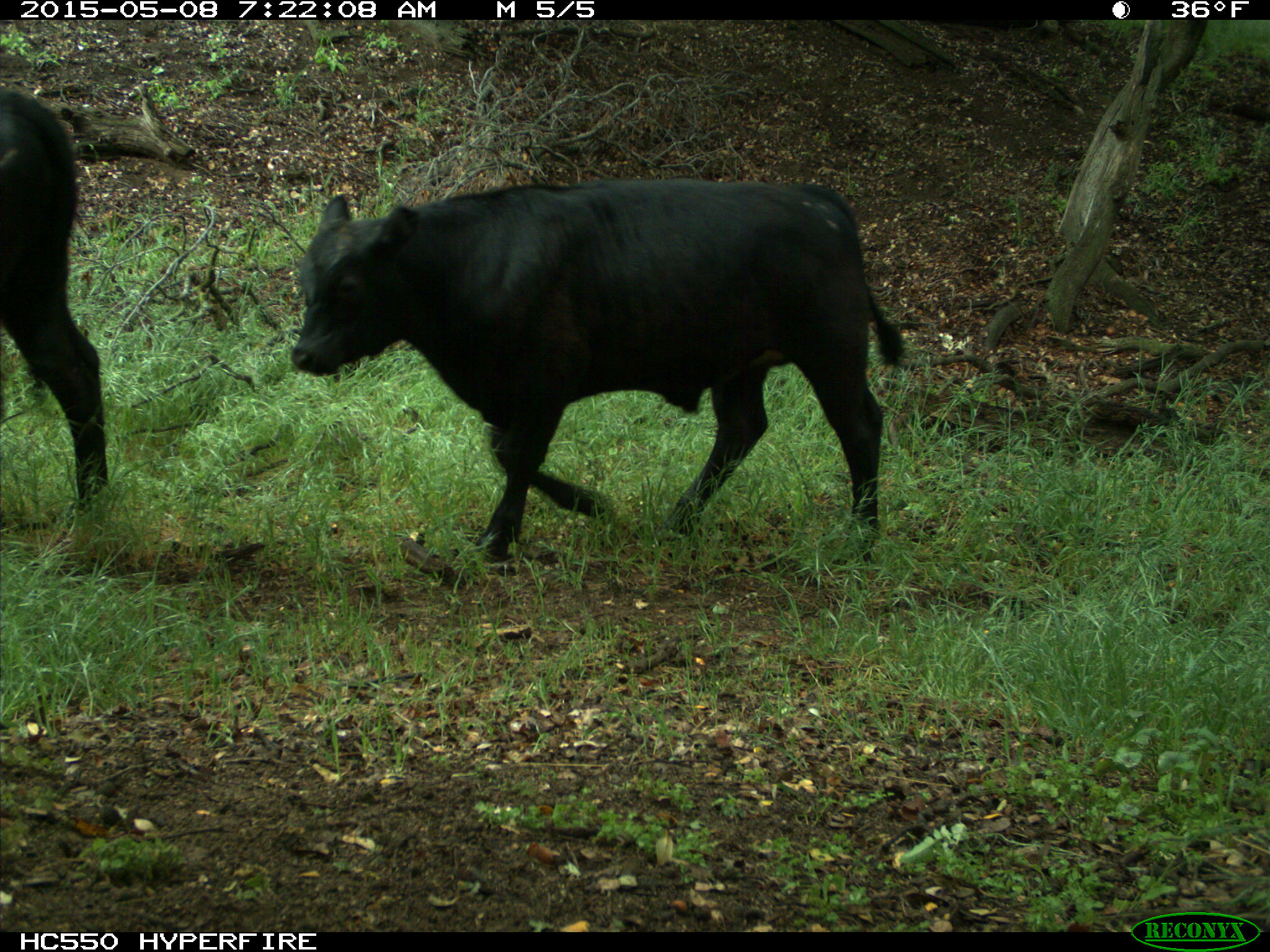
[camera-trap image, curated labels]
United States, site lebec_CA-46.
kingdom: Animalia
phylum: Chordata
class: Mammalia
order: Artiodactyla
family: Bovidae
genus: Bos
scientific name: Bos taurus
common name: domestic cow